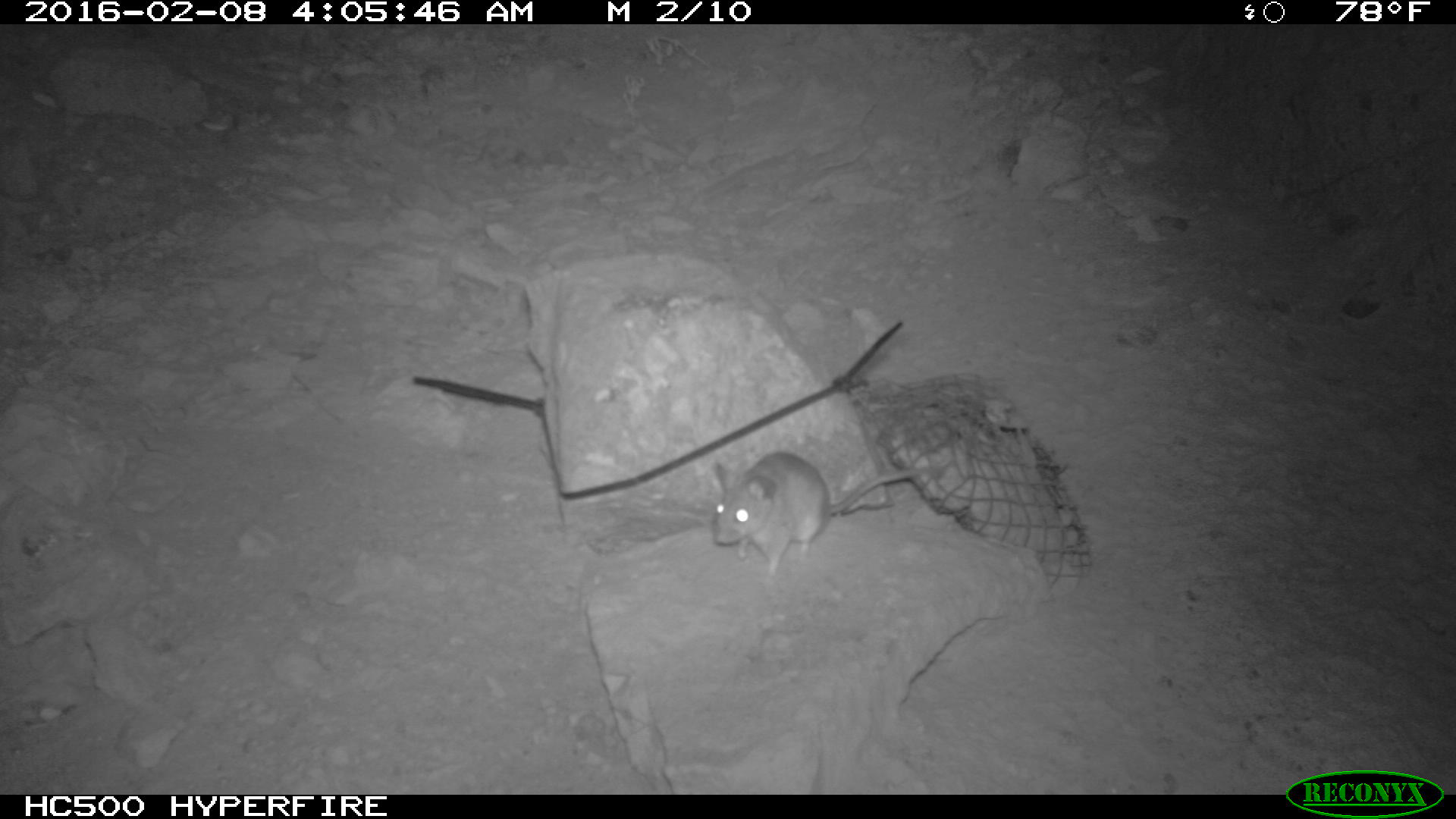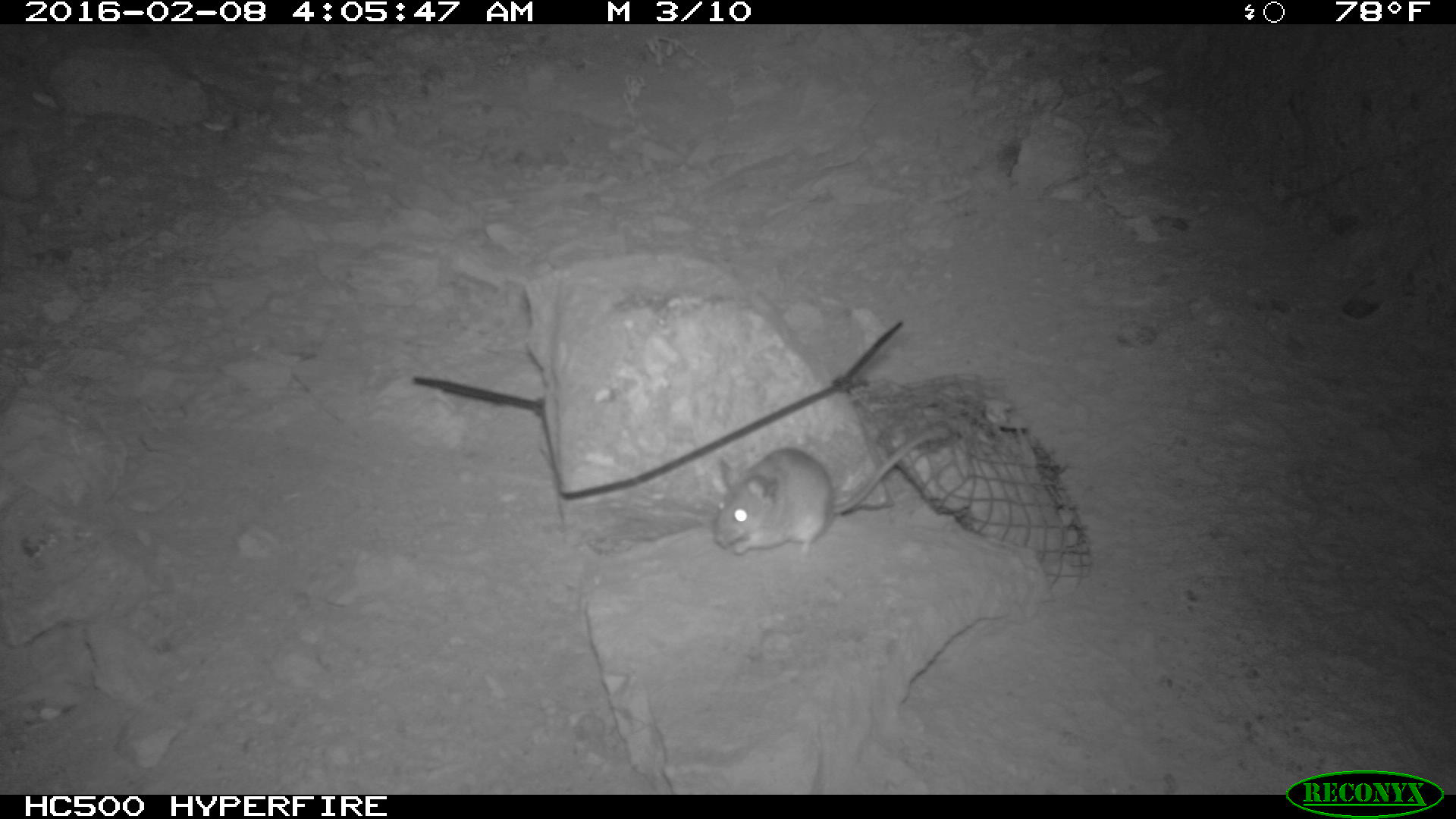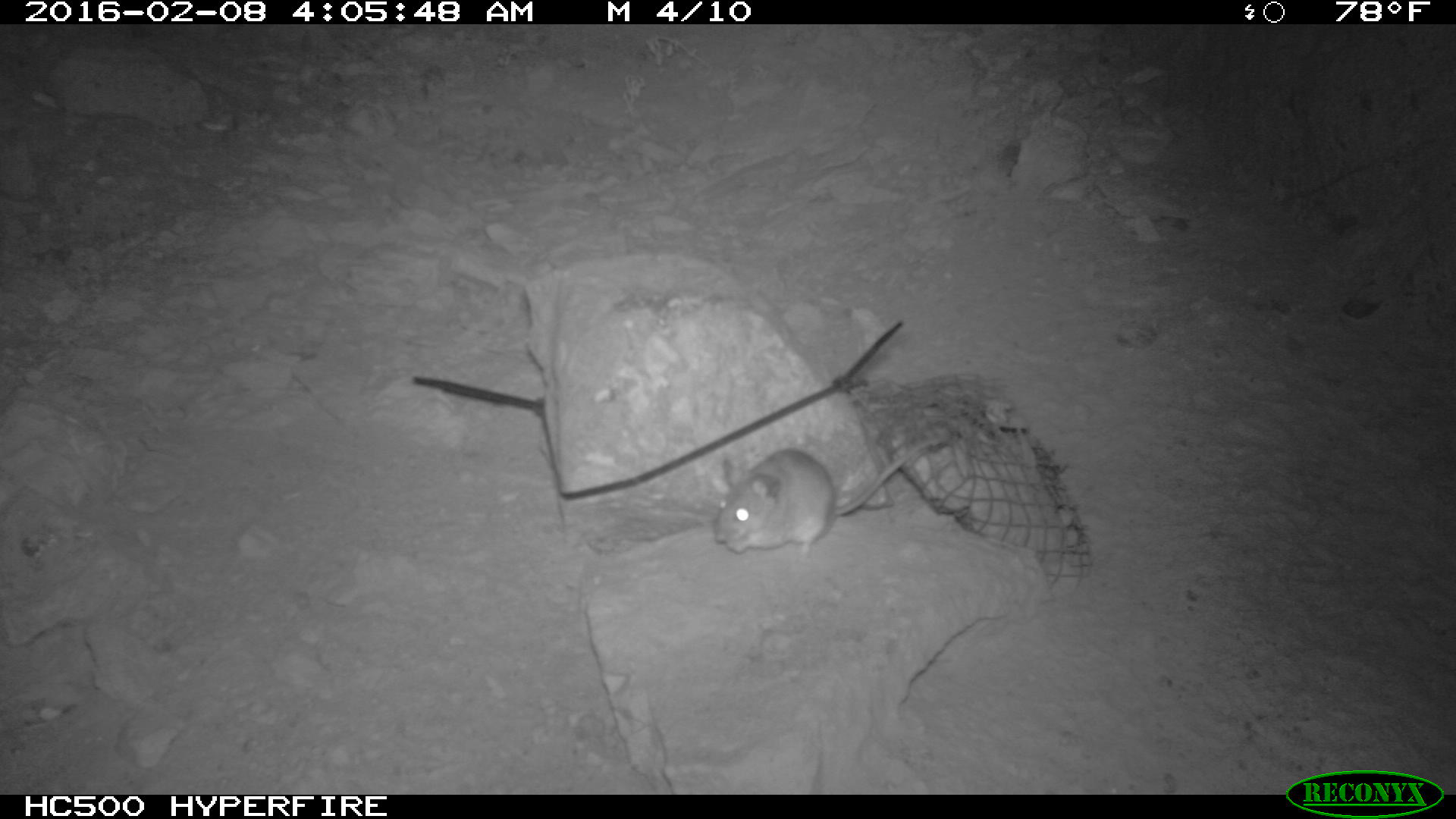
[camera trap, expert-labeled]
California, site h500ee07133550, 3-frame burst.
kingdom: Animalia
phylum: Chordata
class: Mammalia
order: Rodentia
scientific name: Rodentia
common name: rodent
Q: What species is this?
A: Rodent (Rodentia).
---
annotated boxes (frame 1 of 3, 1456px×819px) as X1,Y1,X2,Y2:
rodent: 714,450,924,575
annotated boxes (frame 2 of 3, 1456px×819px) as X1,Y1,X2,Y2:
rodent: 712,425,949,563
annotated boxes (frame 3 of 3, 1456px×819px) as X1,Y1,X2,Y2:
rodent: 714,436,947,555